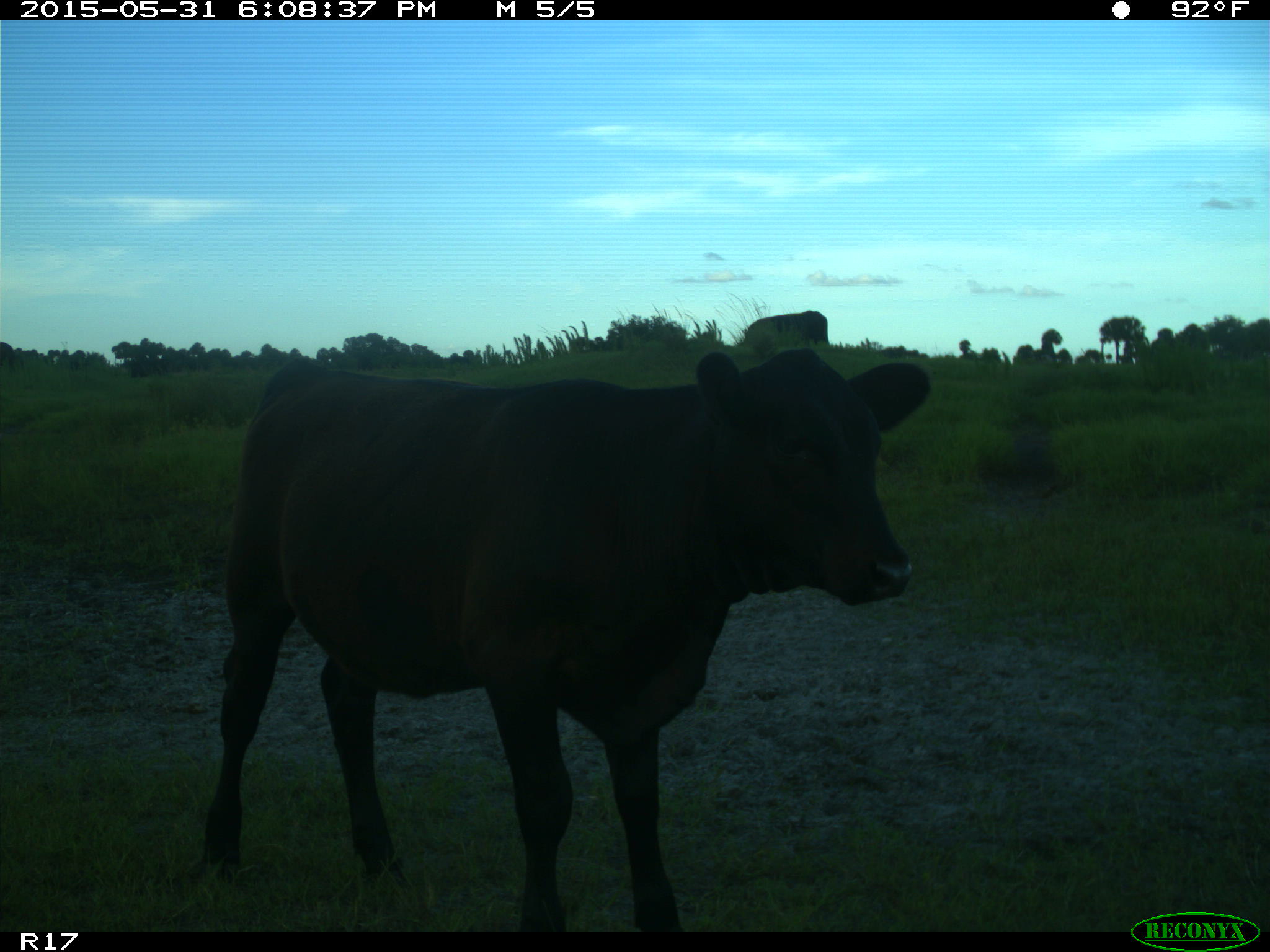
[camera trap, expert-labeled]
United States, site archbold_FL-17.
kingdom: Animalia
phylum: Chordata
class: Mammalia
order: Artiodactyla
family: Bovidae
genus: Bos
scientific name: Bos taurus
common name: domestic cow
Bos taurus (domestic cow).